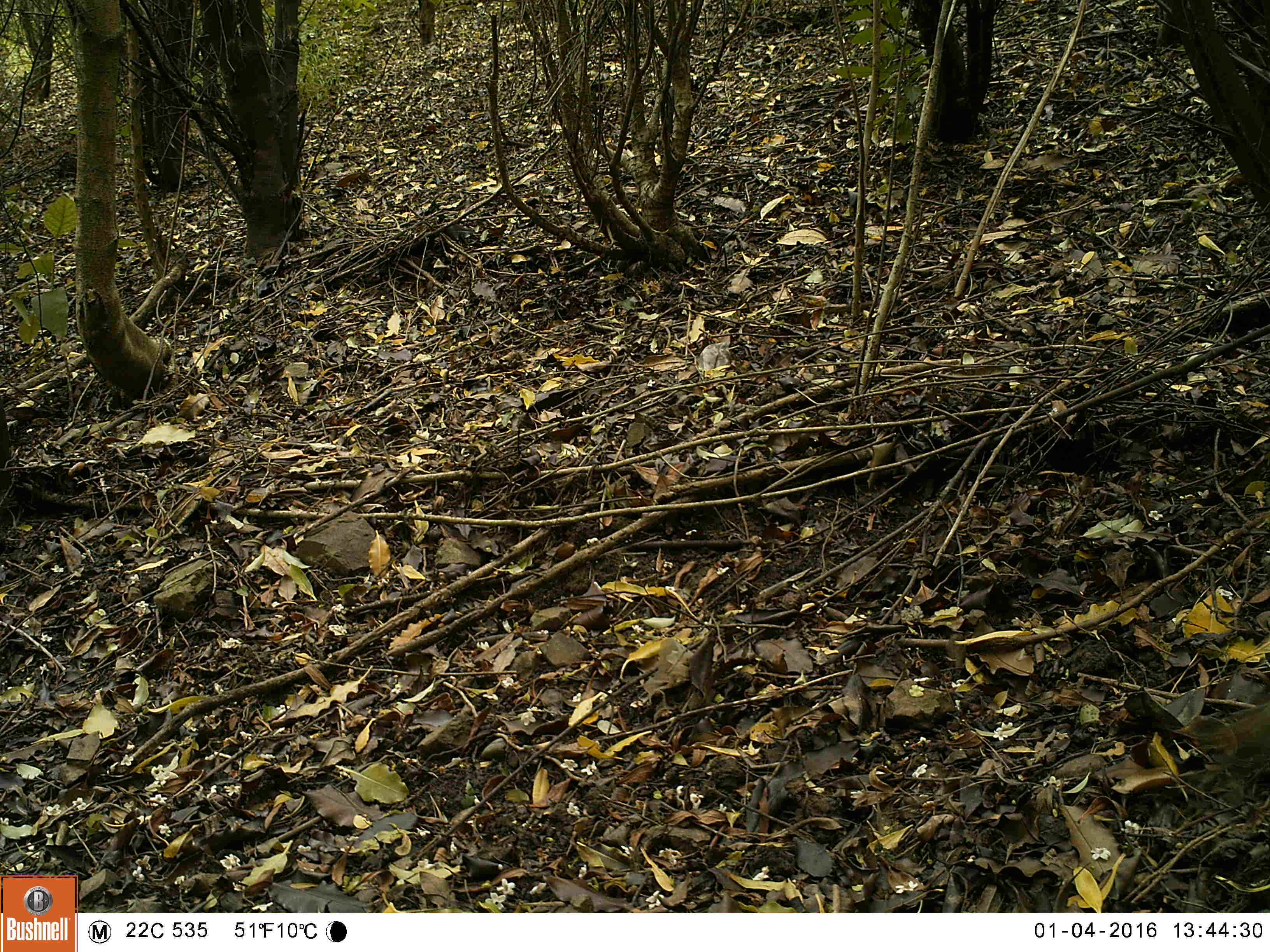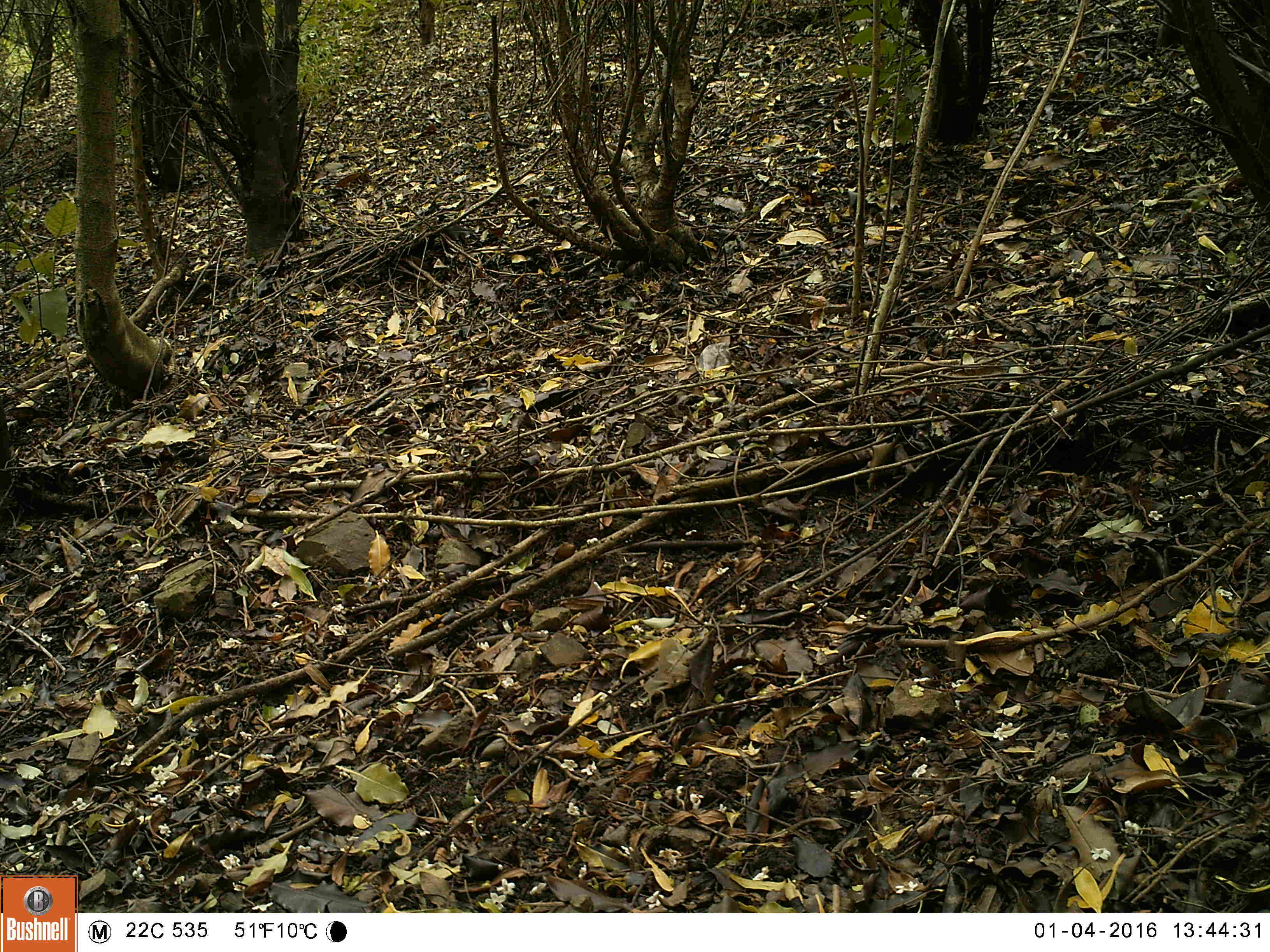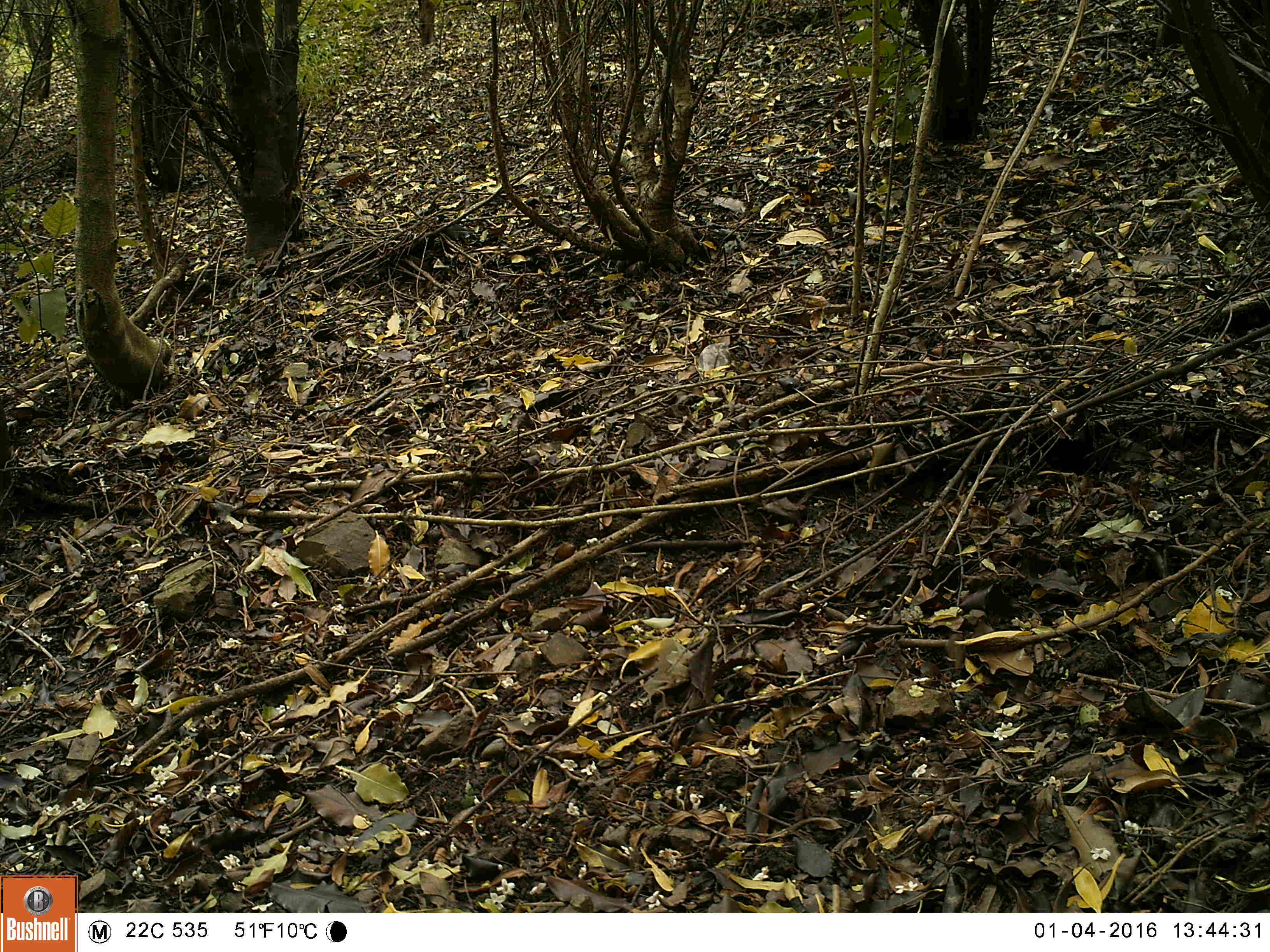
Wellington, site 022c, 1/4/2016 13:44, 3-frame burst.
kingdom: Animalia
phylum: Chordata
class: Aves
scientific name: Aves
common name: bird